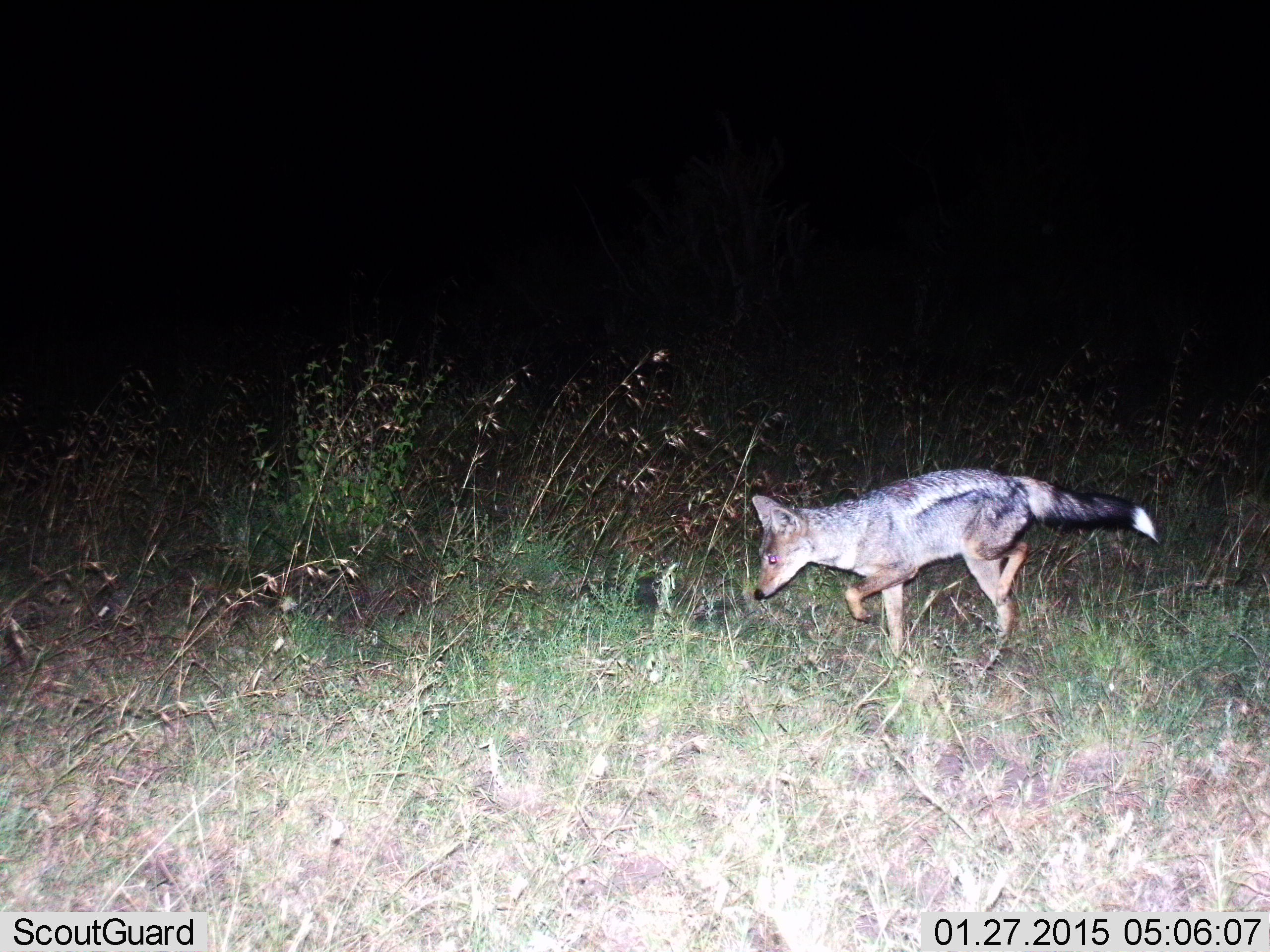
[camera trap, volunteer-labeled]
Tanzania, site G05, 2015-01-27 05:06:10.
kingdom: Animalia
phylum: Chordata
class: Mammalia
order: Carnivora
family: Canidae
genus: Lupulella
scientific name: Lupulella mesomelas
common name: black-backed jackal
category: jackal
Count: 1.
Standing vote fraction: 10%.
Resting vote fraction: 0%.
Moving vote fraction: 90%.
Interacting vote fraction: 0%.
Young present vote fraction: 0%.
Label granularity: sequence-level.